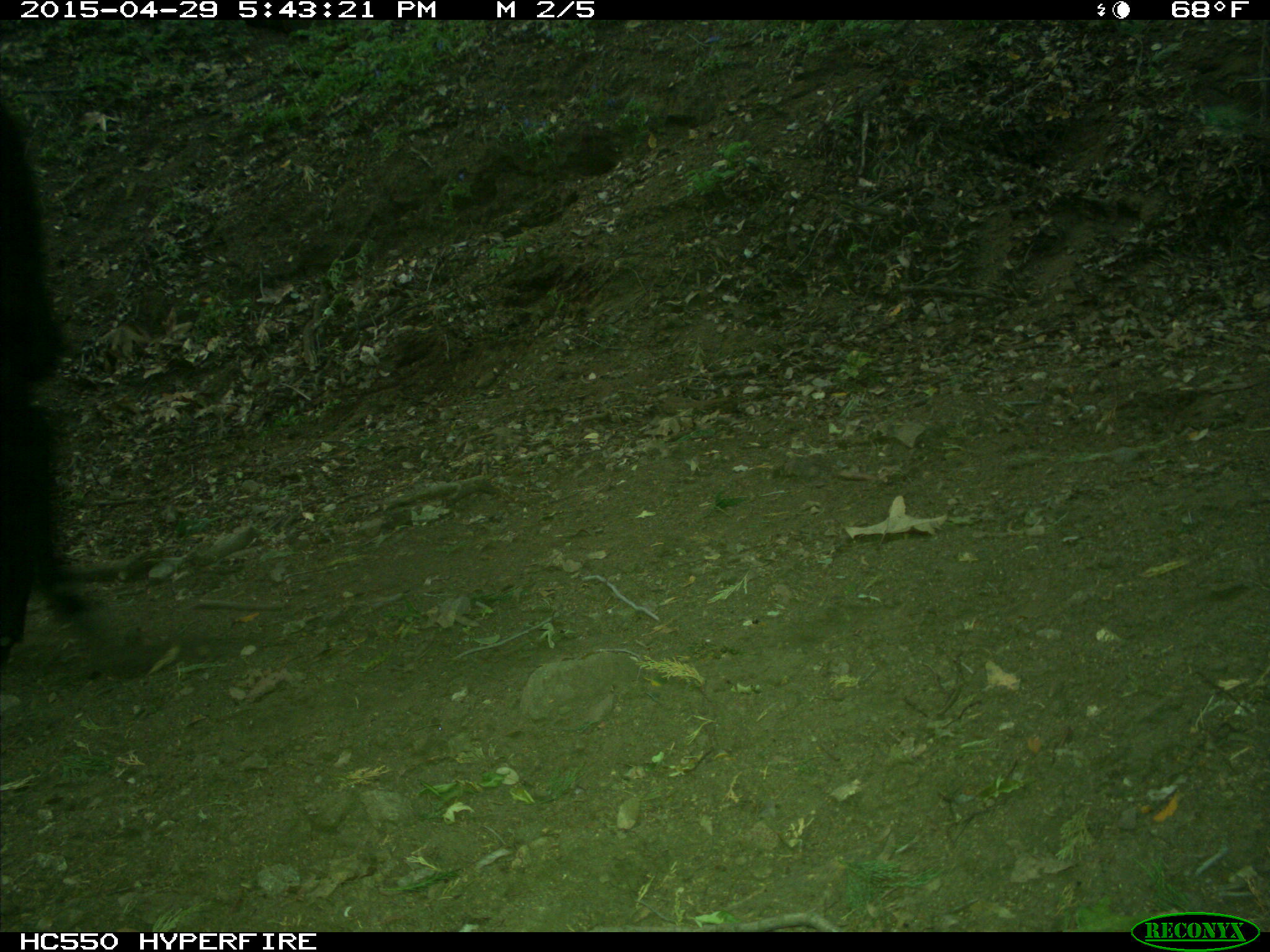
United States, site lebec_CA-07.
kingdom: Animalia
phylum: Chordata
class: Mammalia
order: Artiodactyla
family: Bovidae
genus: Bos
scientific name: Bos taurus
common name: domestic cow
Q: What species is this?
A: Bos taurus (domestic cow).